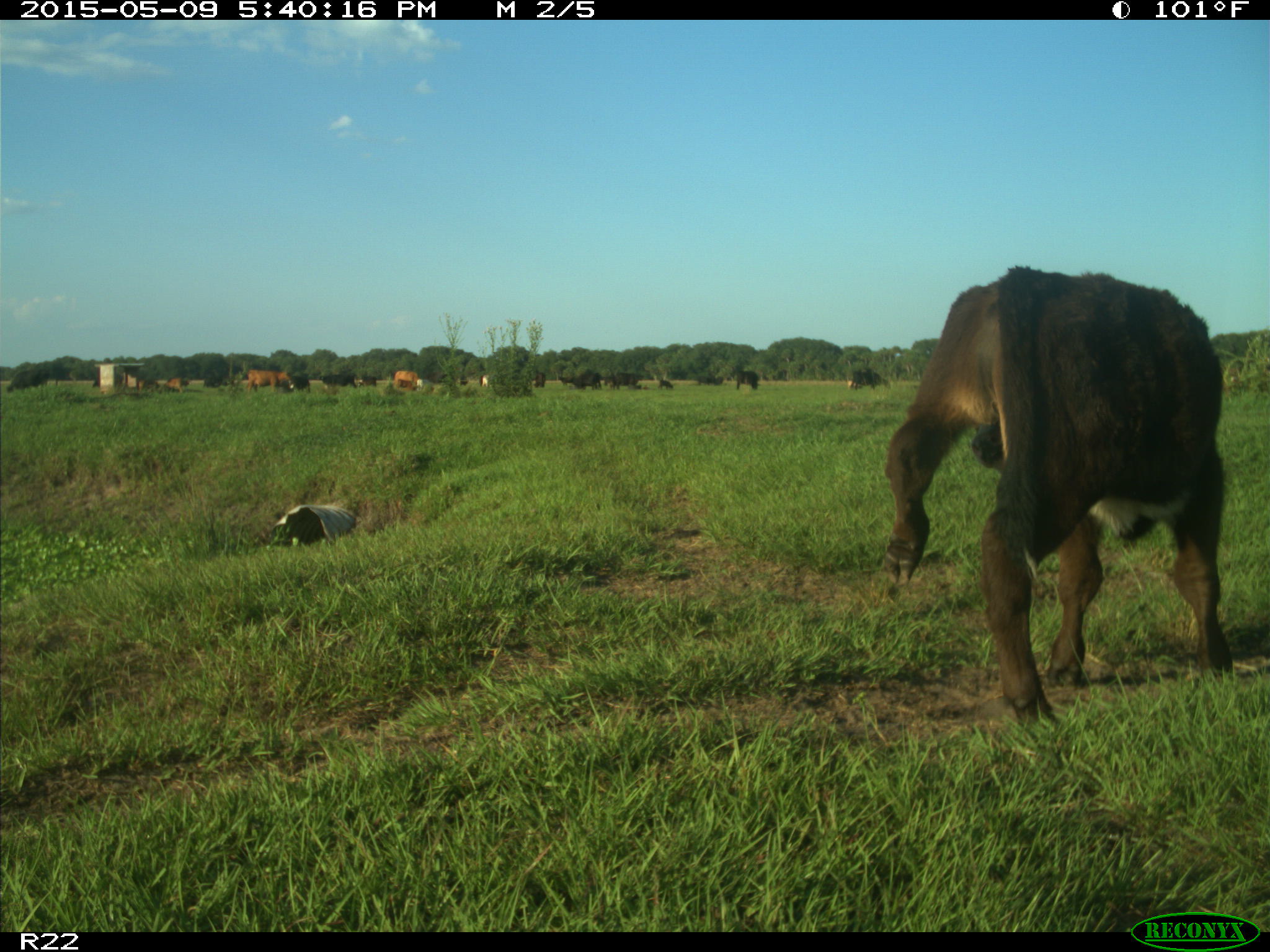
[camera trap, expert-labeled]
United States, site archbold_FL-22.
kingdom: Animalia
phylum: Chordata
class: Mammalia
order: Artiodactyla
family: Bovidae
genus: Bos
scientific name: Bos taurus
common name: domestic cow